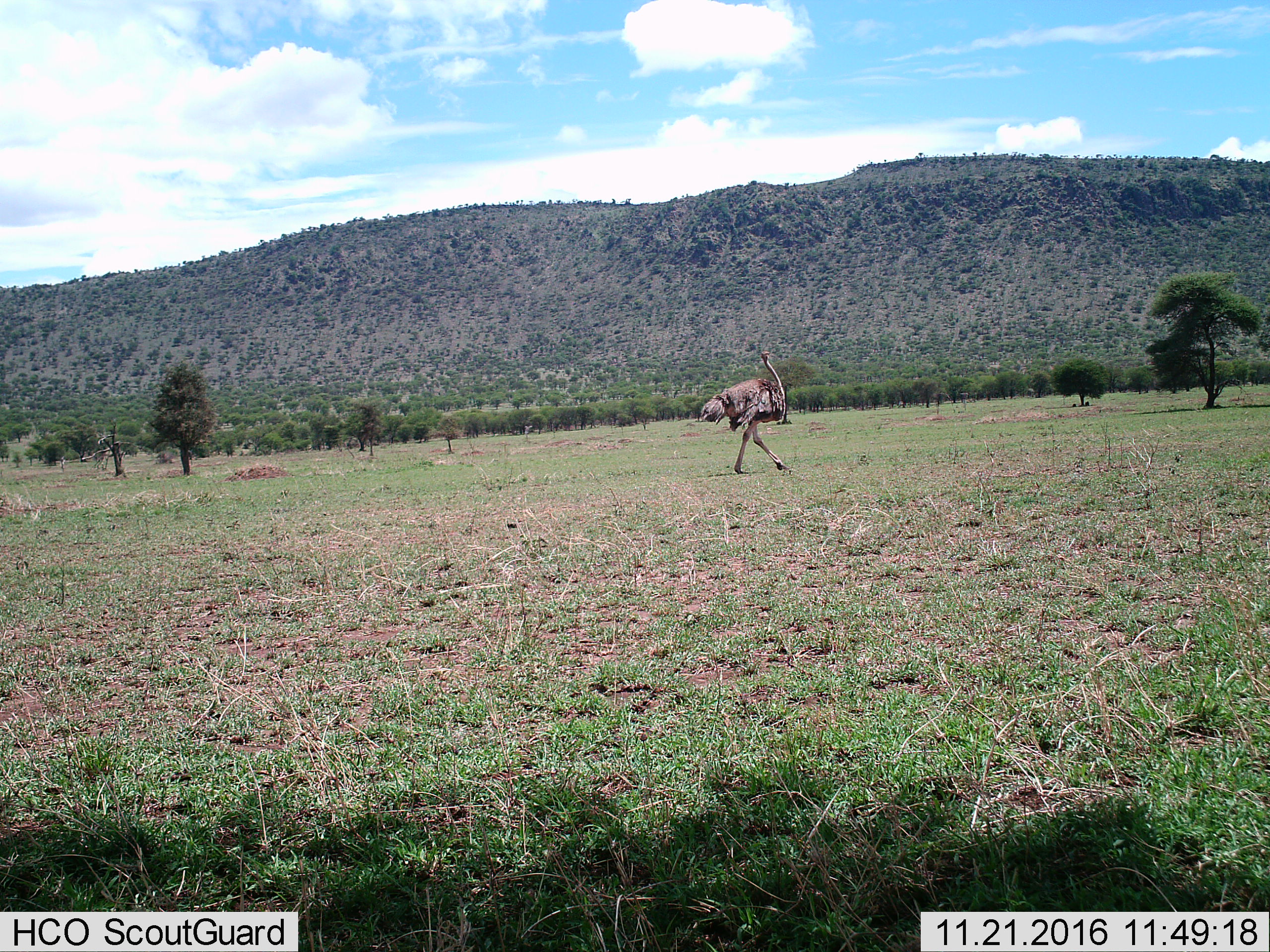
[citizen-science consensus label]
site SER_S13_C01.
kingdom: Animalia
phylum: Chordata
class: Aves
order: Struthioniformes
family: Struthionidae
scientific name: Struthionidae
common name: ostrich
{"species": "ostrich (Struthionidae)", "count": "1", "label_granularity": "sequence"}